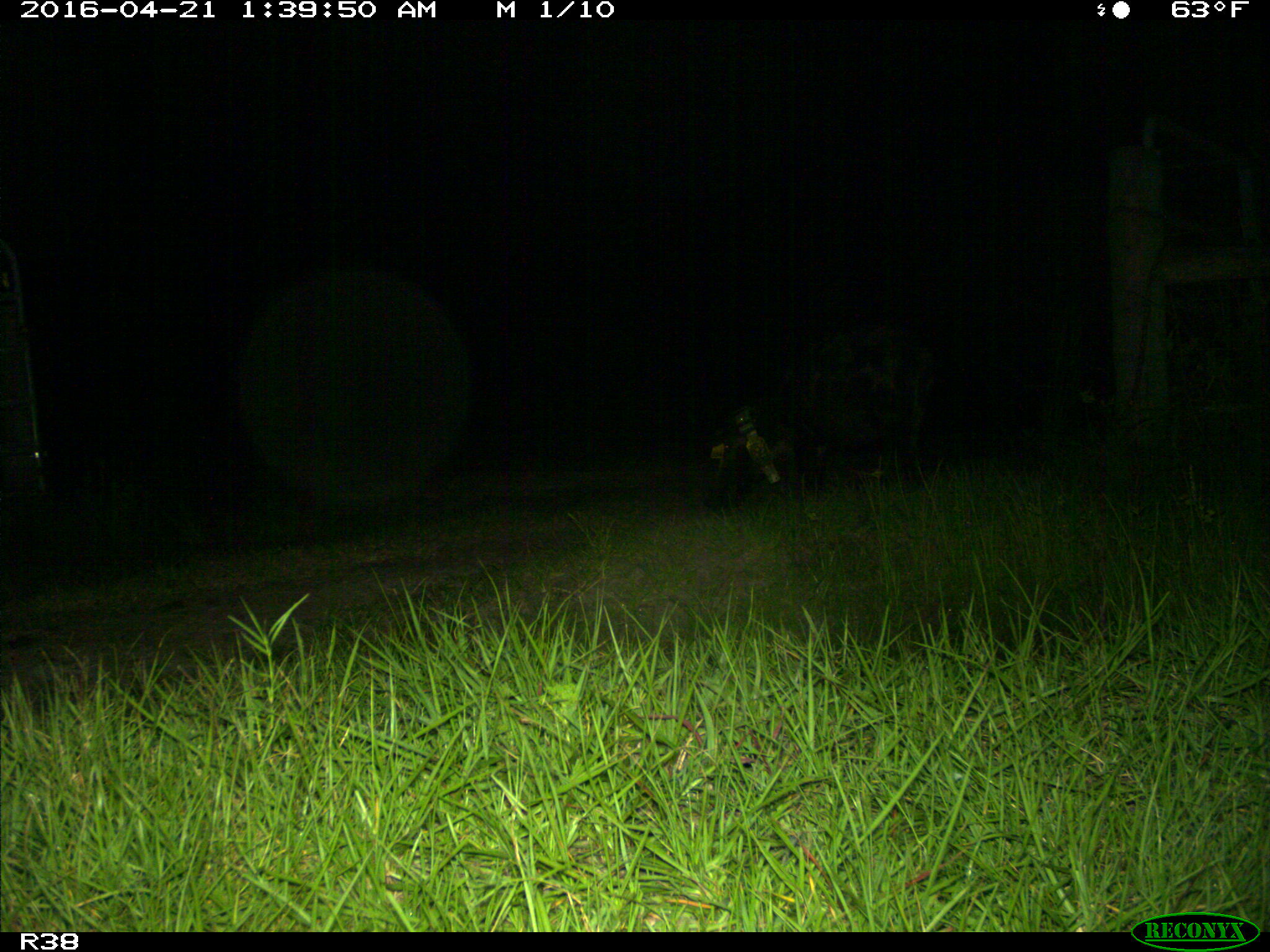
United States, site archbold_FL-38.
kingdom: Animalia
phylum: Chordata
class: Mammalia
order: Artiodactyla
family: Suidae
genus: Sus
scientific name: Sus scrofa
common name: wild boar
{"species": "Sus scrofa (wild boar)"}